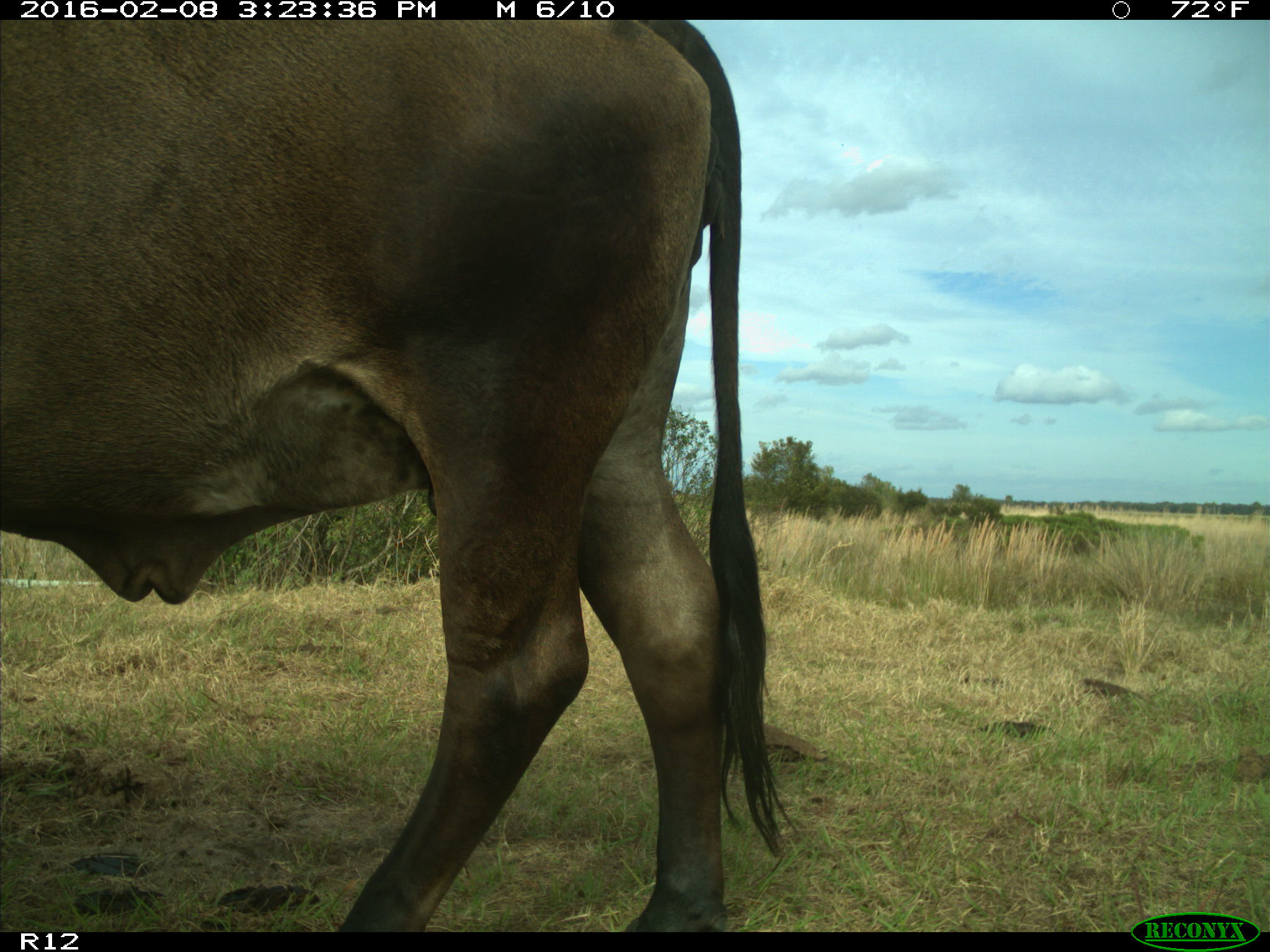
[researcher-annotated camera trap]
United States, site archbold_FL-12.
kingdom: Animalia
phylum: Chordata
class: Mammalia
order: Artiodactyla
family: Bovidae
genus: Bos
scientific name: Bos taurus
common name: domestic cow